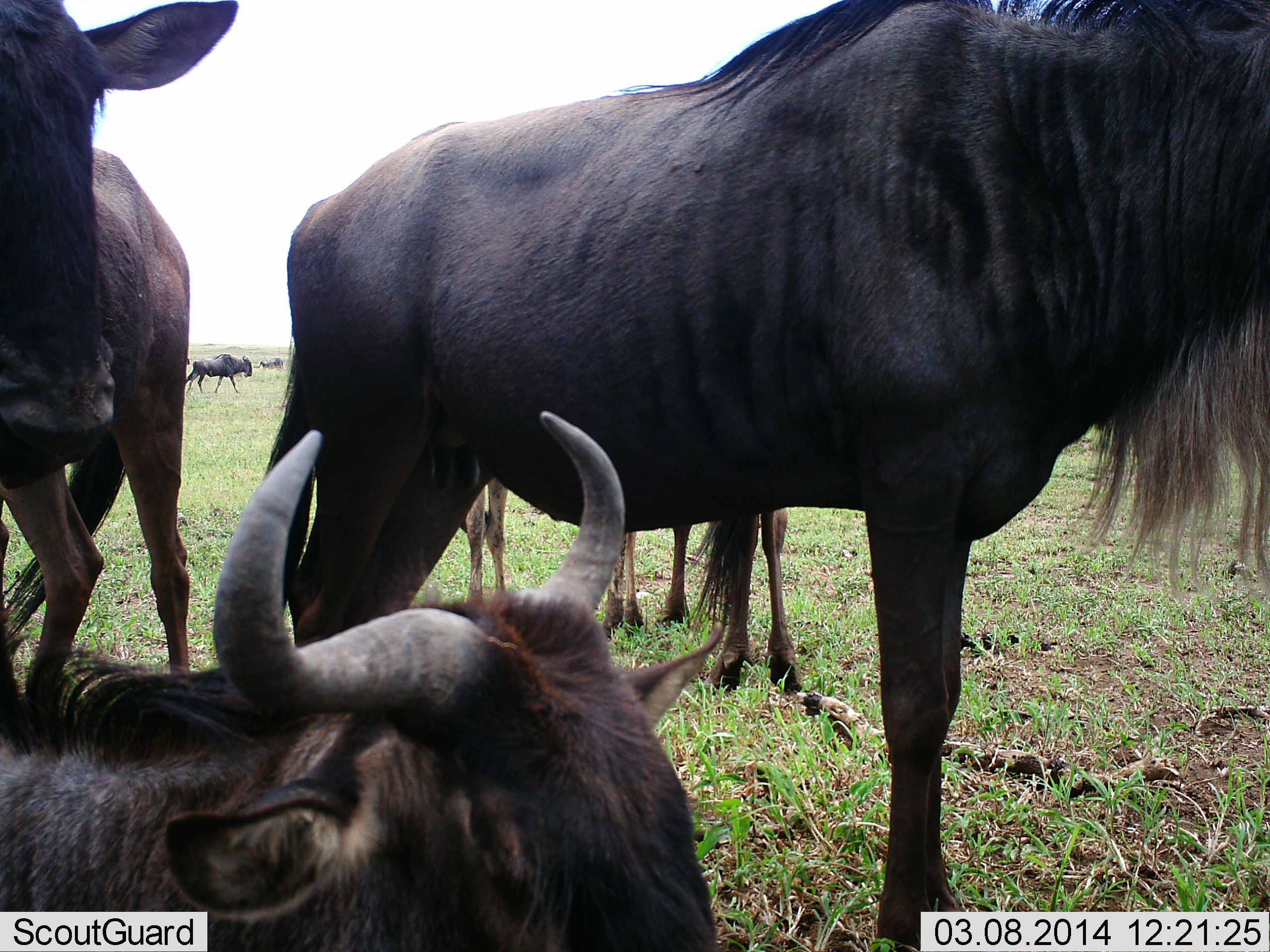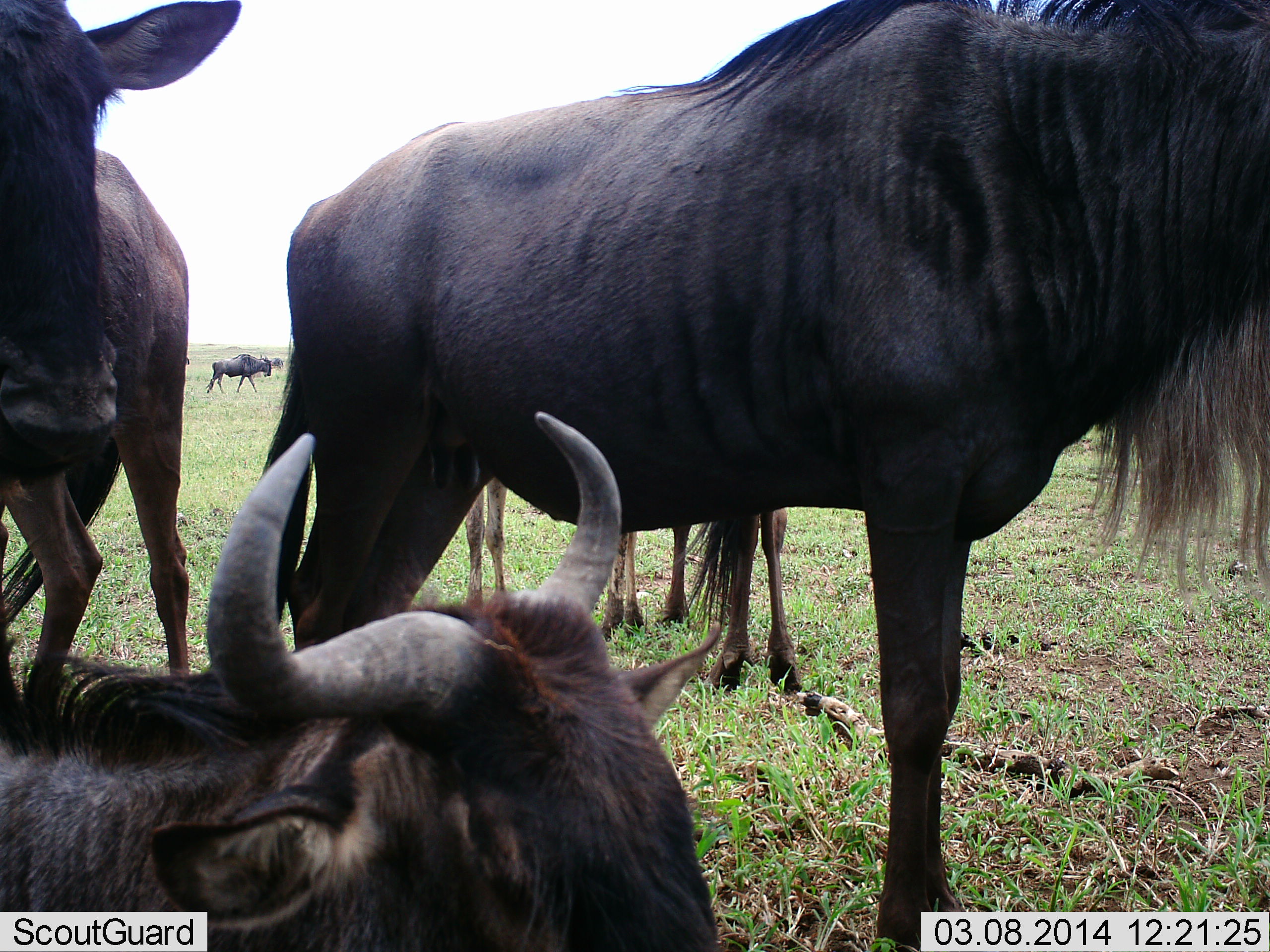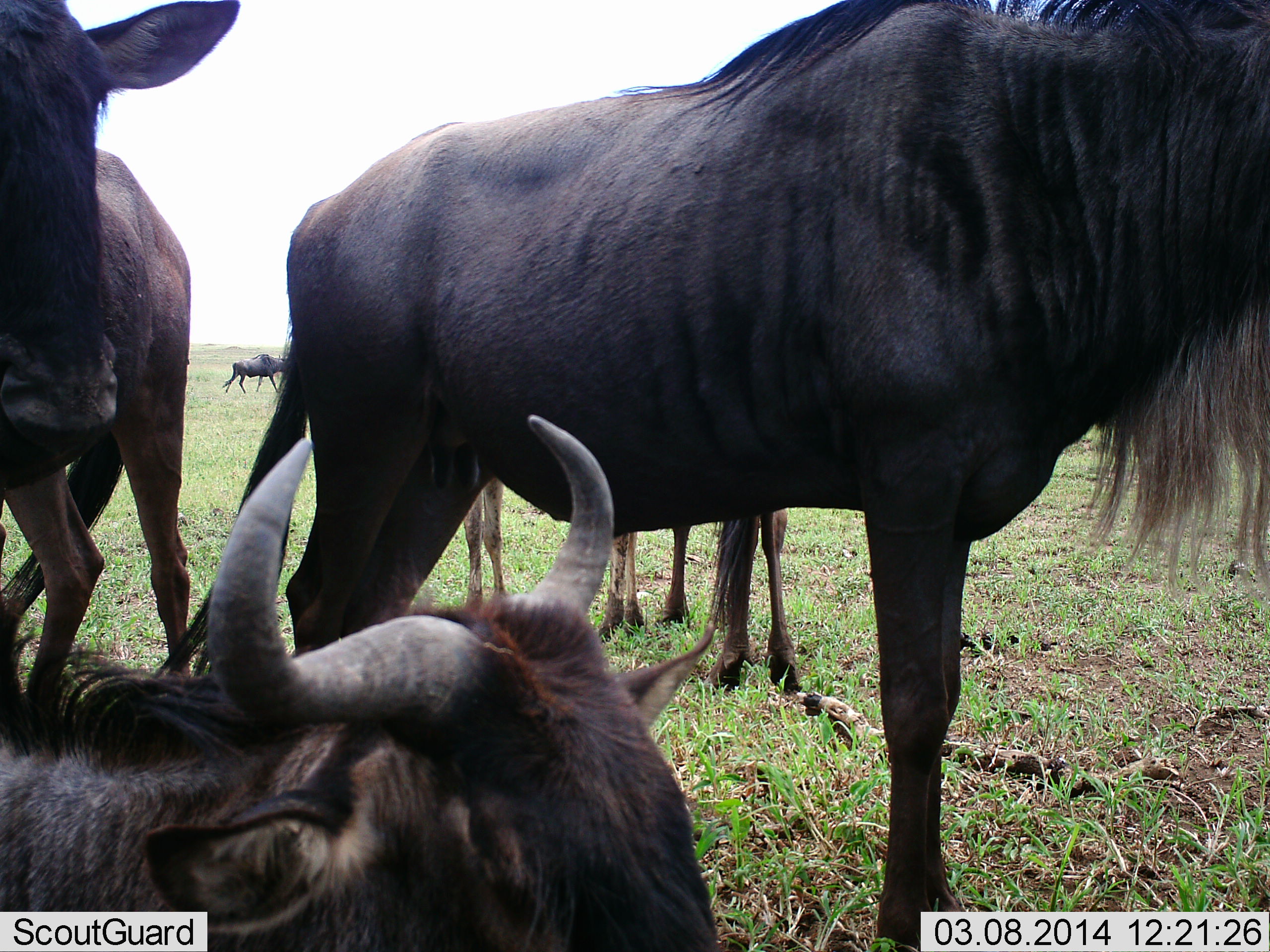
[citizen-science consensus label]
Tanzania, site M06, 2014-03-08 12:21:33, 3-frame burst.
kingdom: Animalia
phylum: Chordata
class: Mammalia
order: Artiodactyla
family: Bovidae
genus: Connochaetes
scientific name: Connochaetes taurinus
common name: blue wildebeest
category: wildebeest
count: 6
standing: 80%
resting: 50%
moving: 20%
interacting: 10%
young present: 30%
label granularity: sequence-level